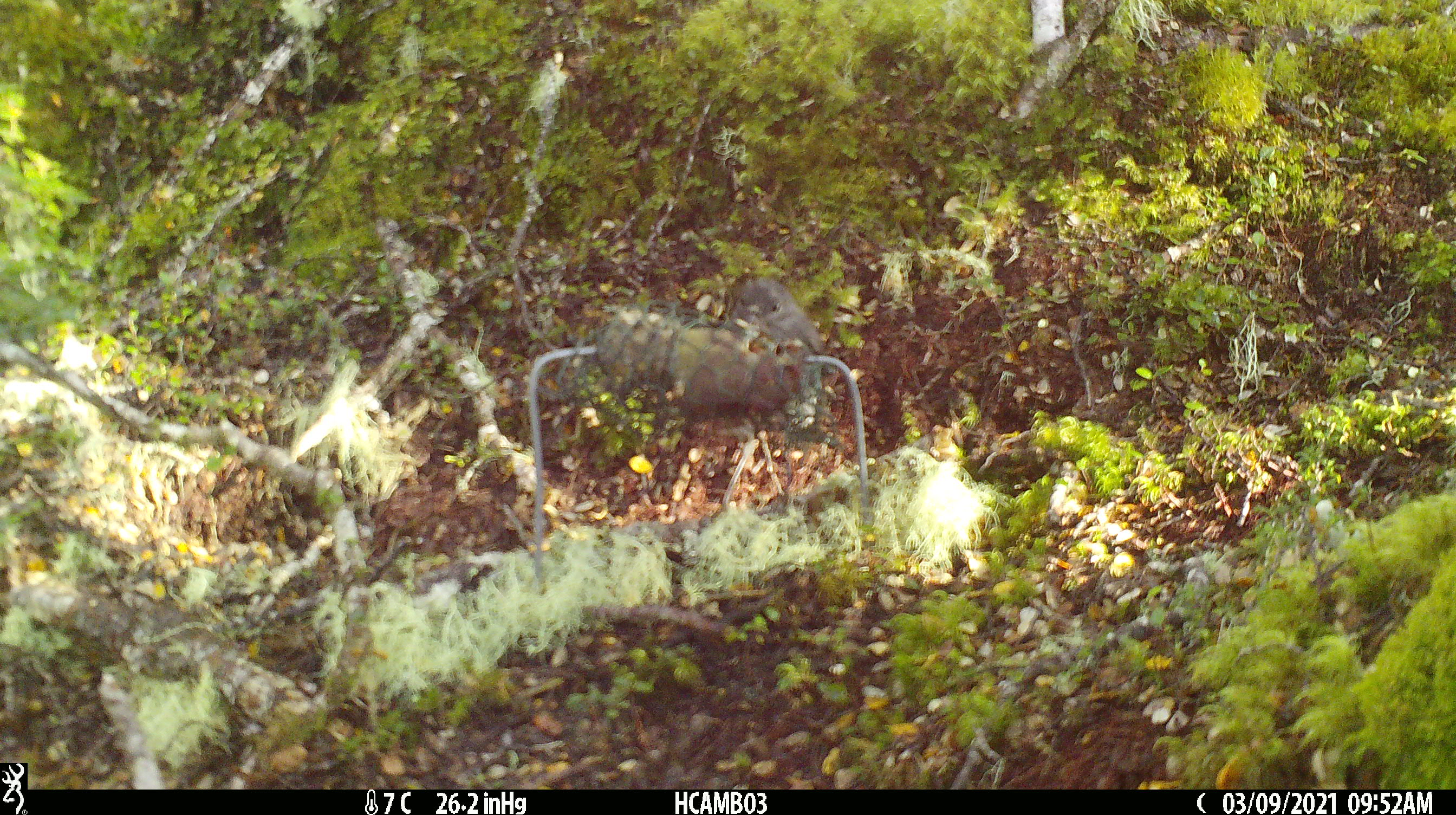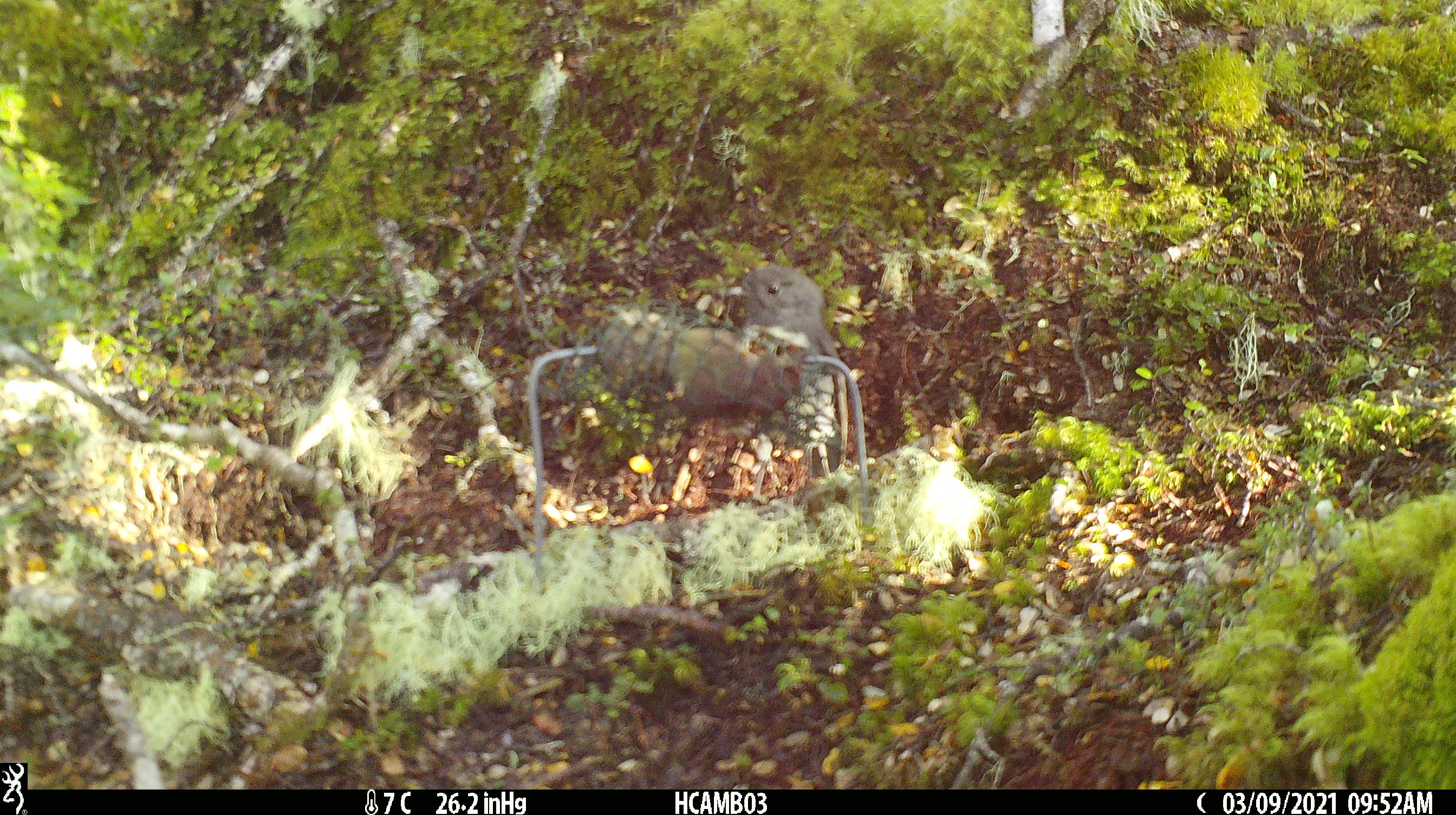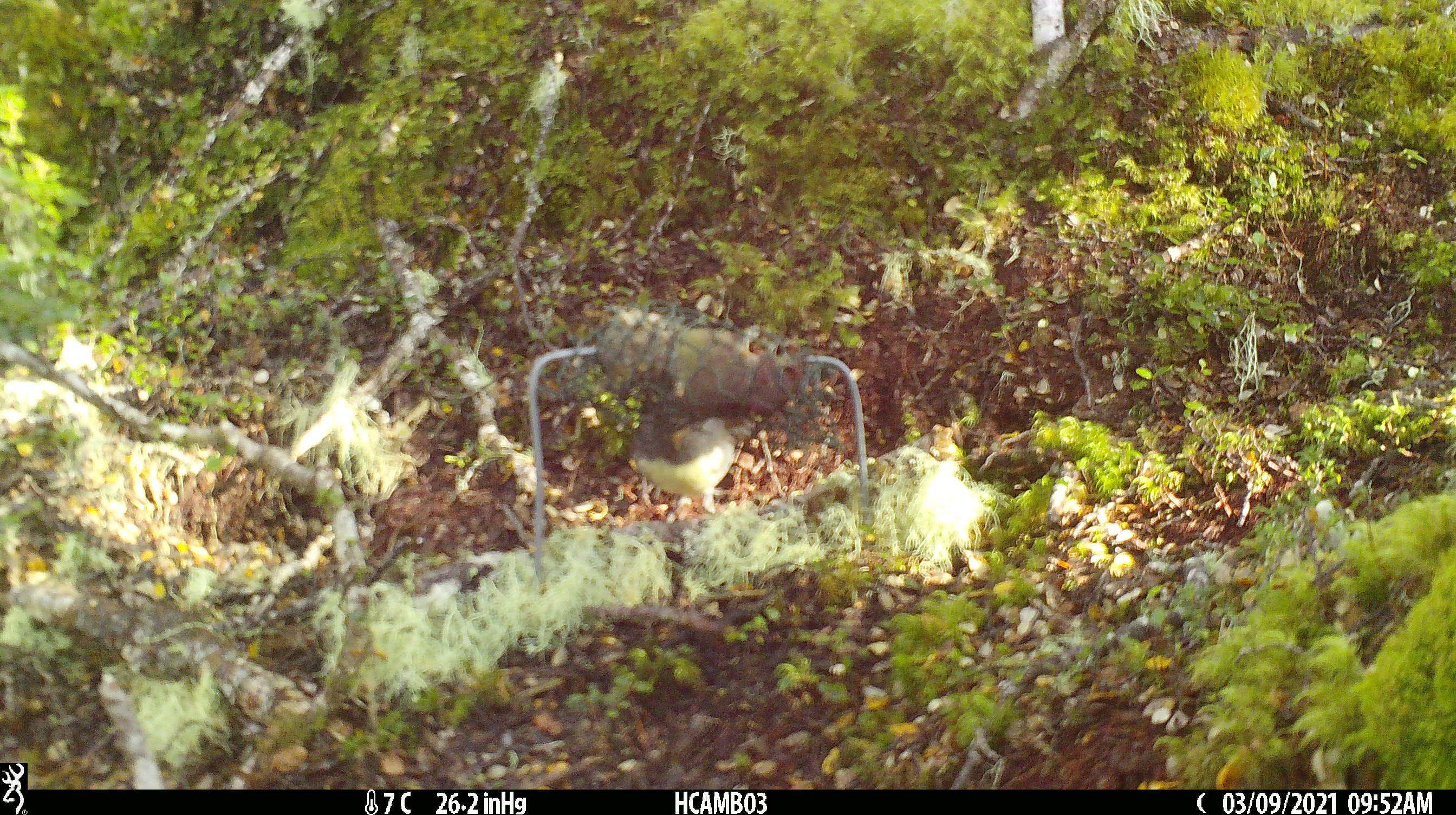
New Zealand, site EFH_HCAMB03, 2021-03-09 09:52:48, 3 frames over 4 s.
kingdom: Animalia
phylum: Chordata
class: Aves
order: Passeriformes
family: Petroicidae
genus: Petroica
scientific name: Petroica australis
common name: new zealand robin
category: robin